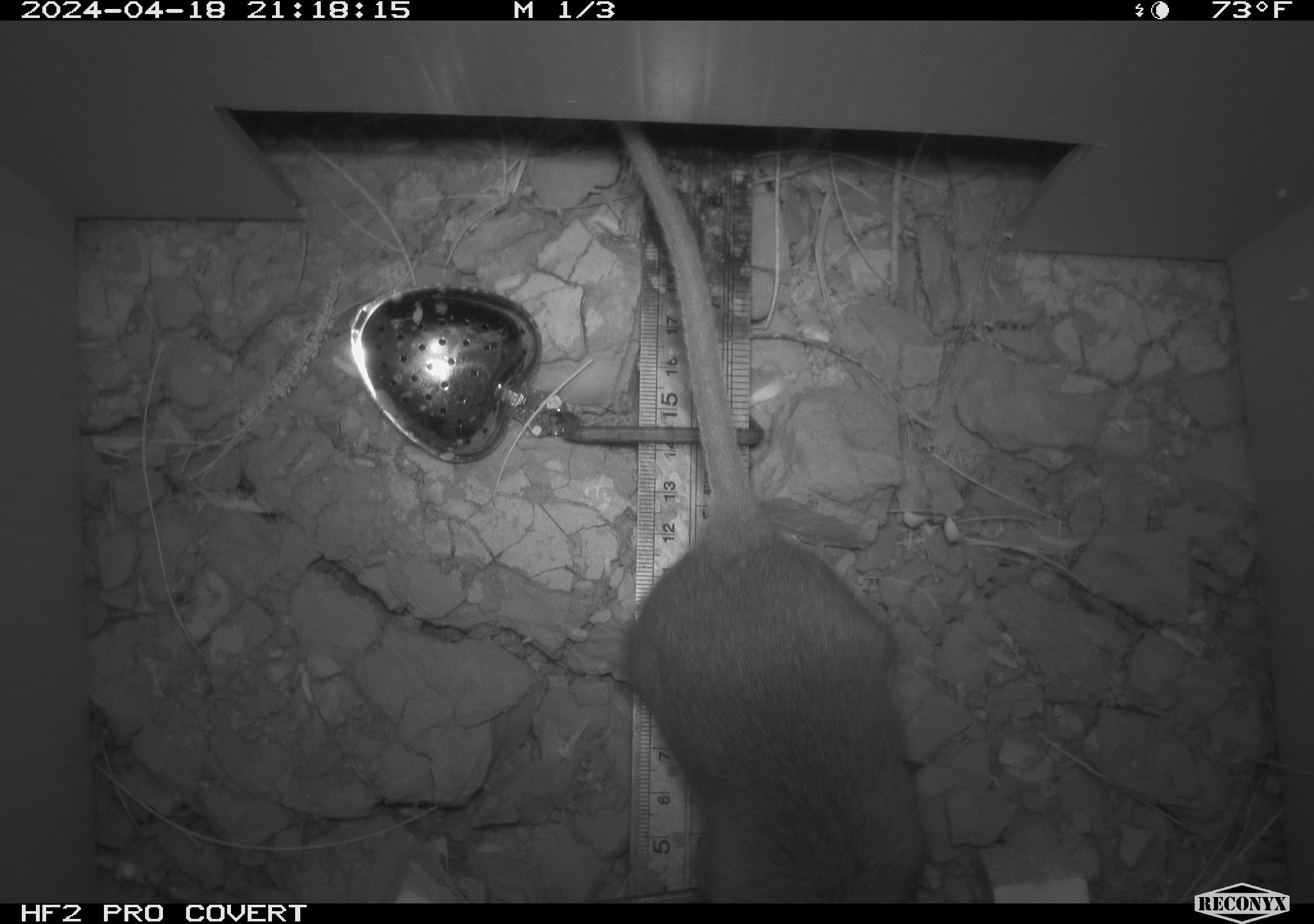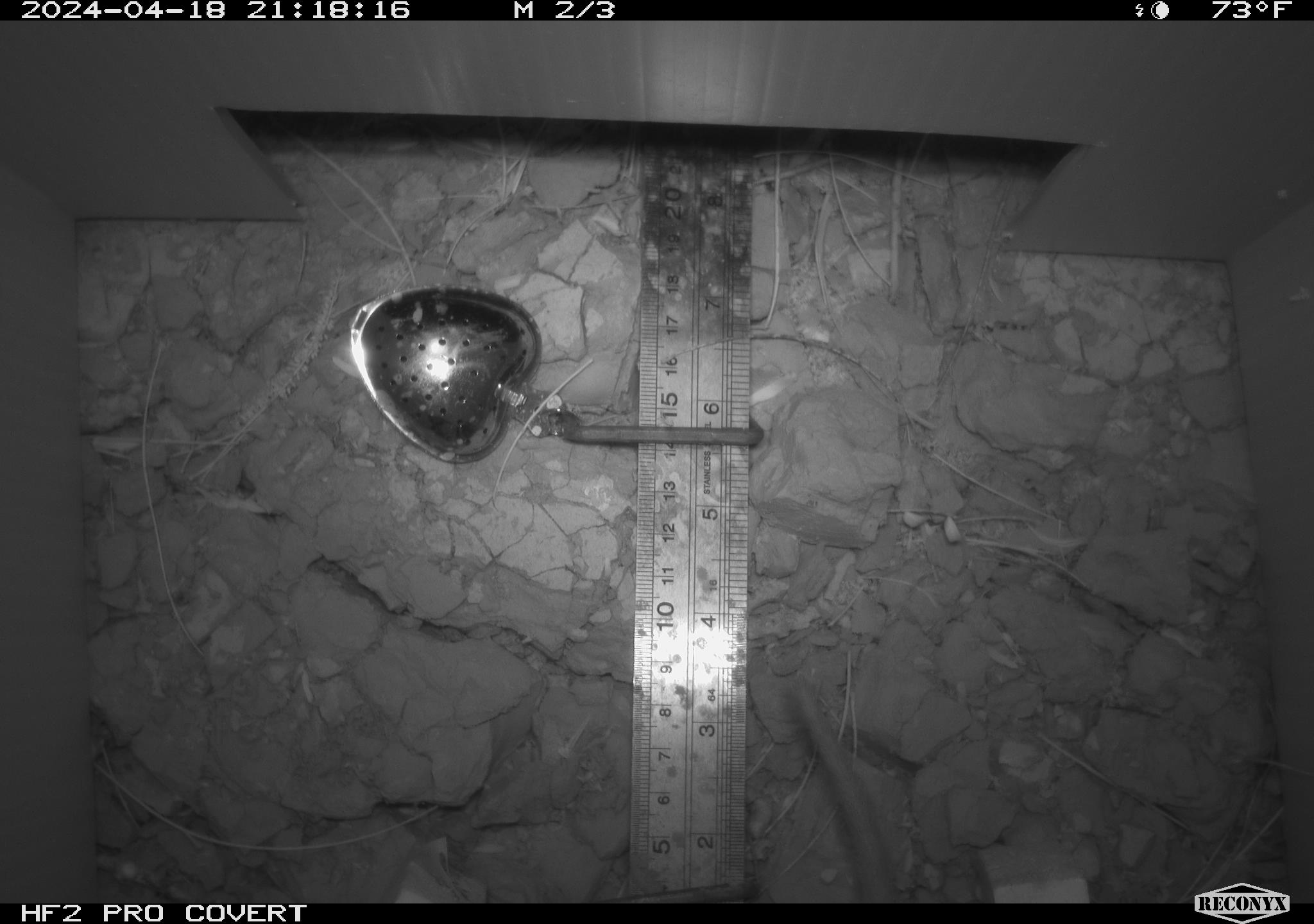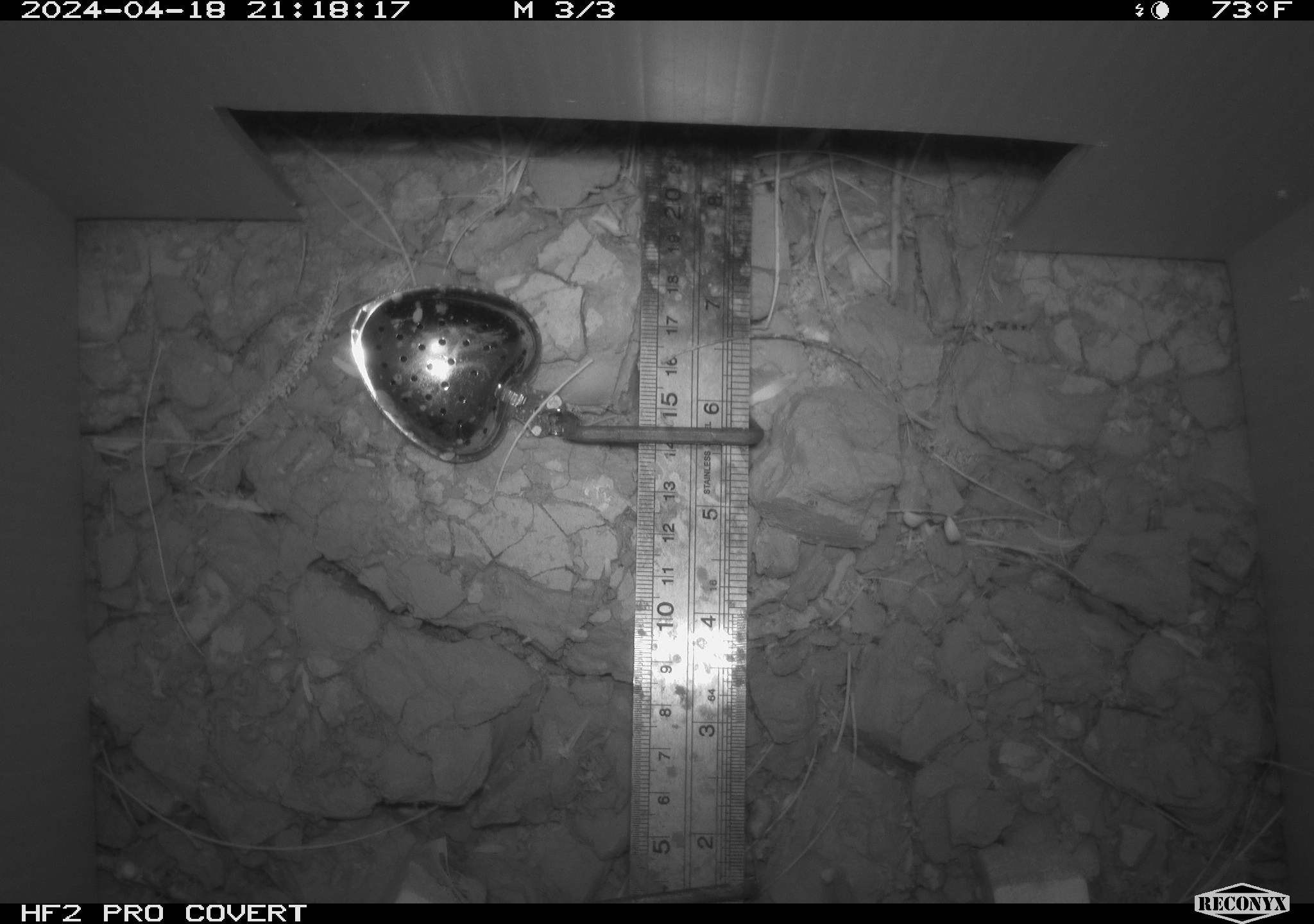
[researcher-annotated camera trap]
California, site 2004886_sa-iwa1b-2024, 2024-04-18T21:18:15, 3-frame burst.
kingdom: Animalia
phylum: Chordata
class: Mammalia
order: Rodentia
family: Cricetidae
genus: Neotoma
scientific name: Neotoma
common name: pack rat or woodrat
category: neotoma species